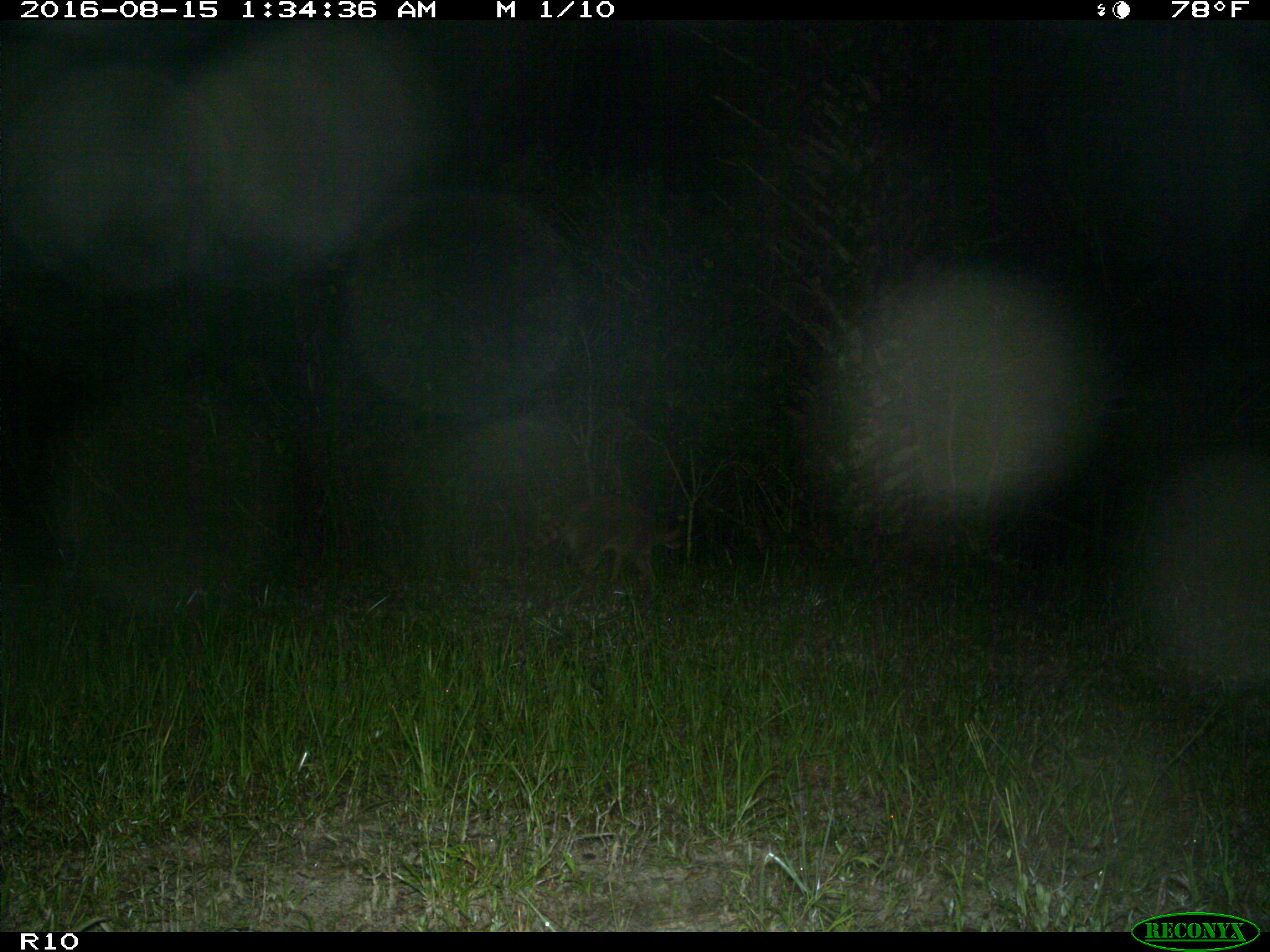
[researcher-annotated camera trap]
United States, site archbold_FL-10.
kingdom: Animalia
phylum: Chordata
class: Mammalia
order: Carnivora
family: Procyonidae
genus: Procyon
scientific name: Procyon lotor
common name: common raccoon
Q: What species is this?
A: Procyon lotor (common raccoon).